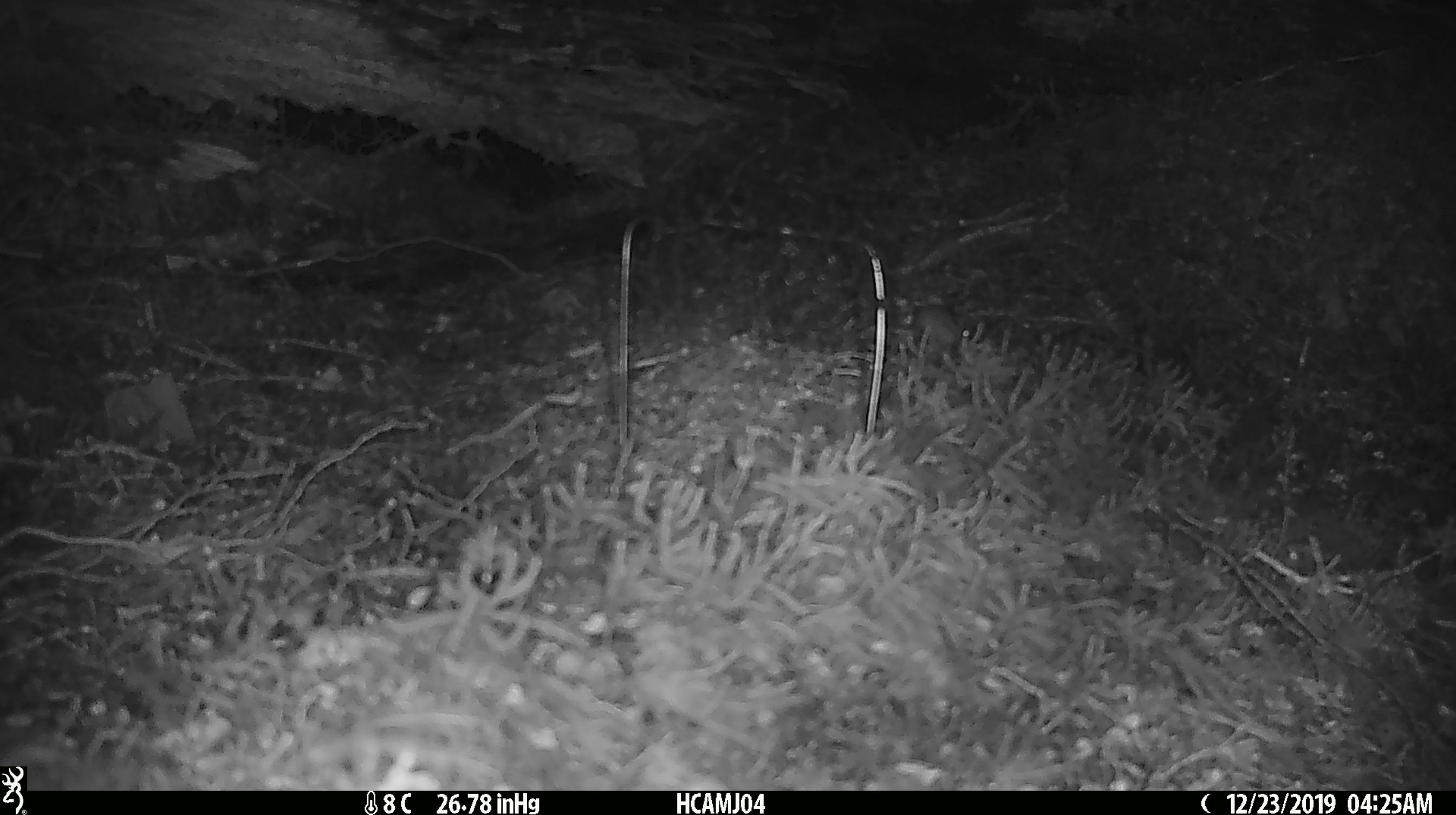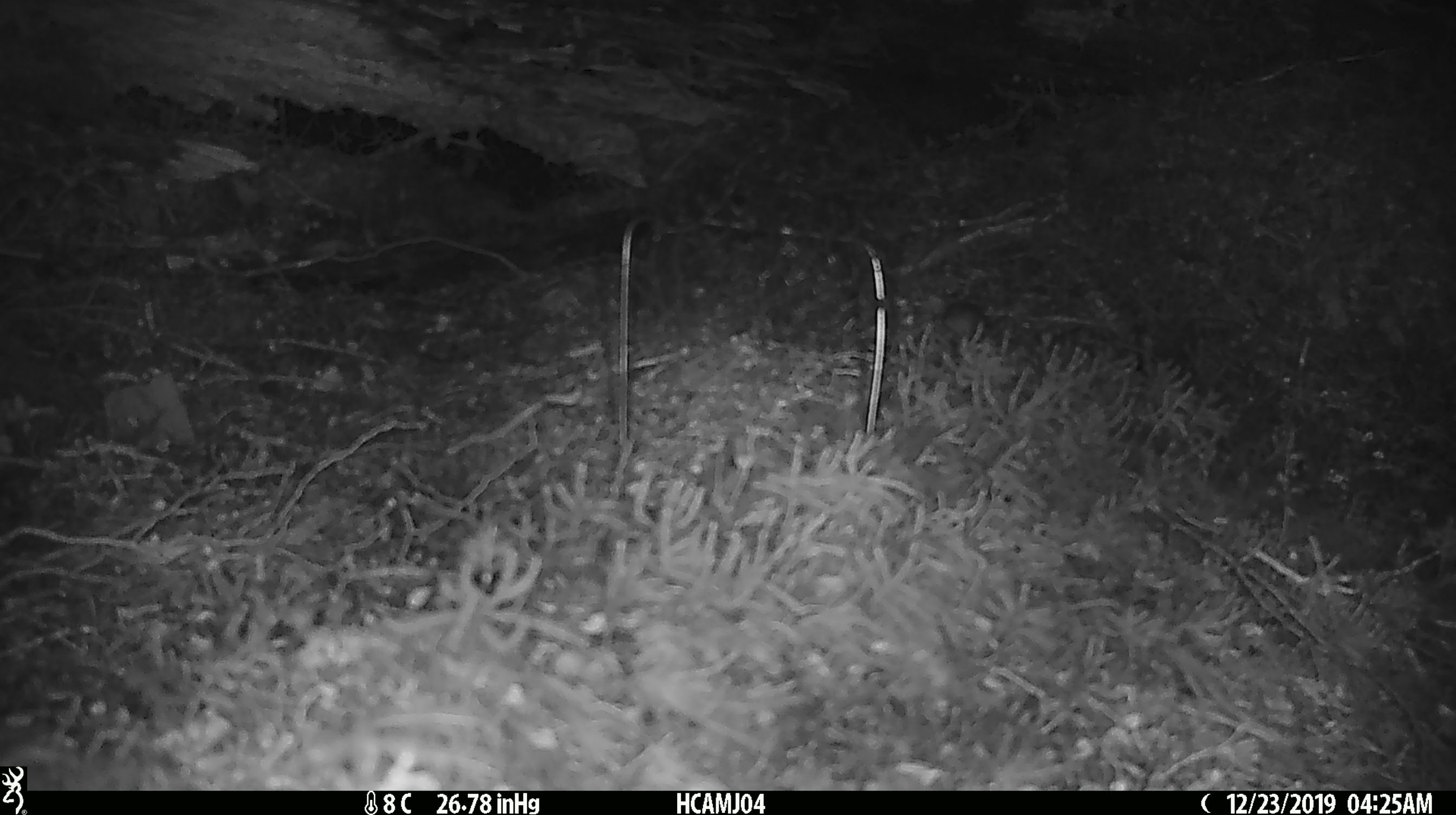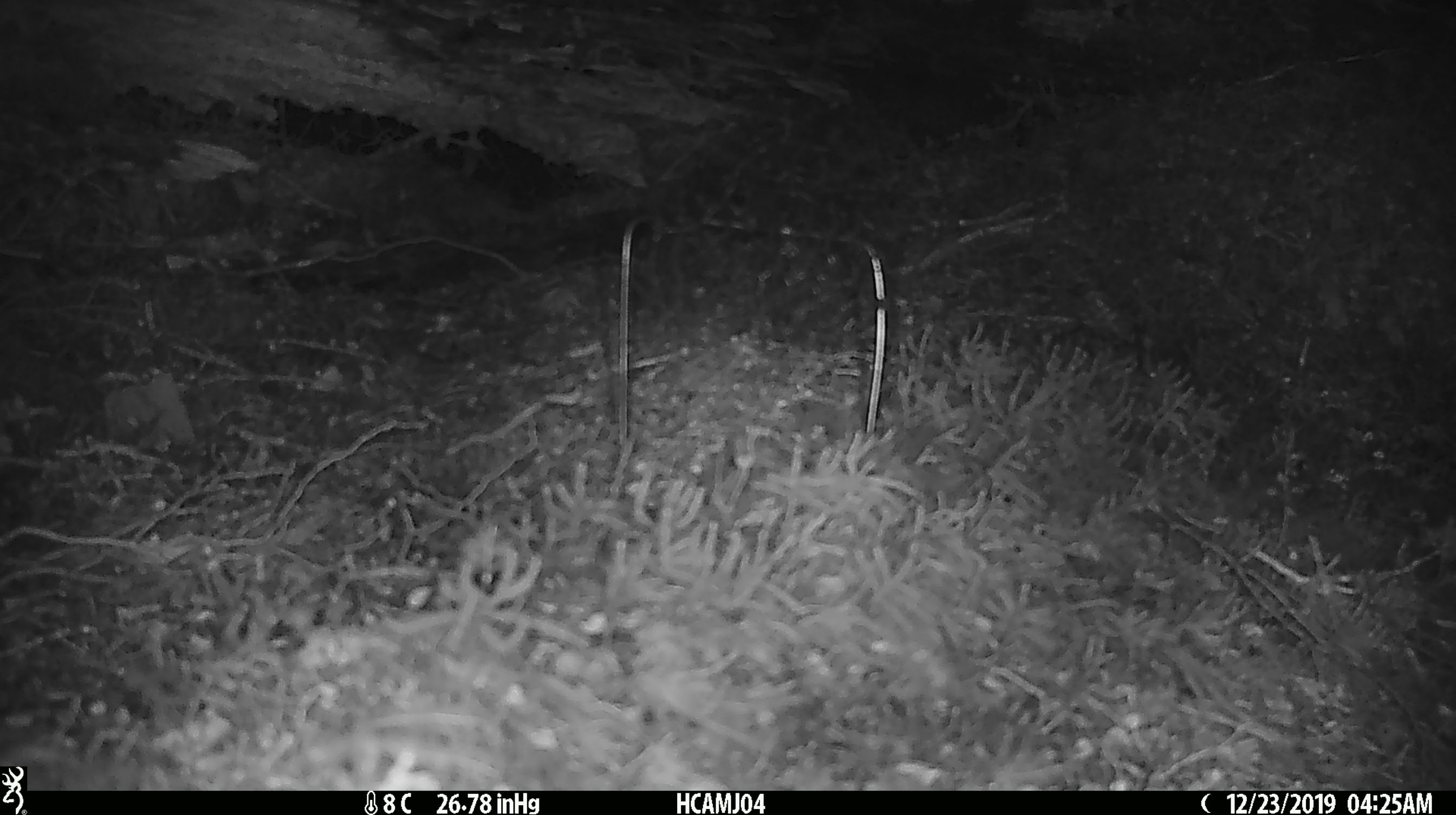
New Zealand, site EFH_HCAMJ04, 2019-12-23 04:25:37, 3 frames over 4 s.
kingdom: Animalia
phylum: Chordata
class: Mammalia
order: Rodentia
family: Muridae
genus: Mus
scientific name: Mus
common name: mouse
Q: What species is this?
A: Mouse (Mus).